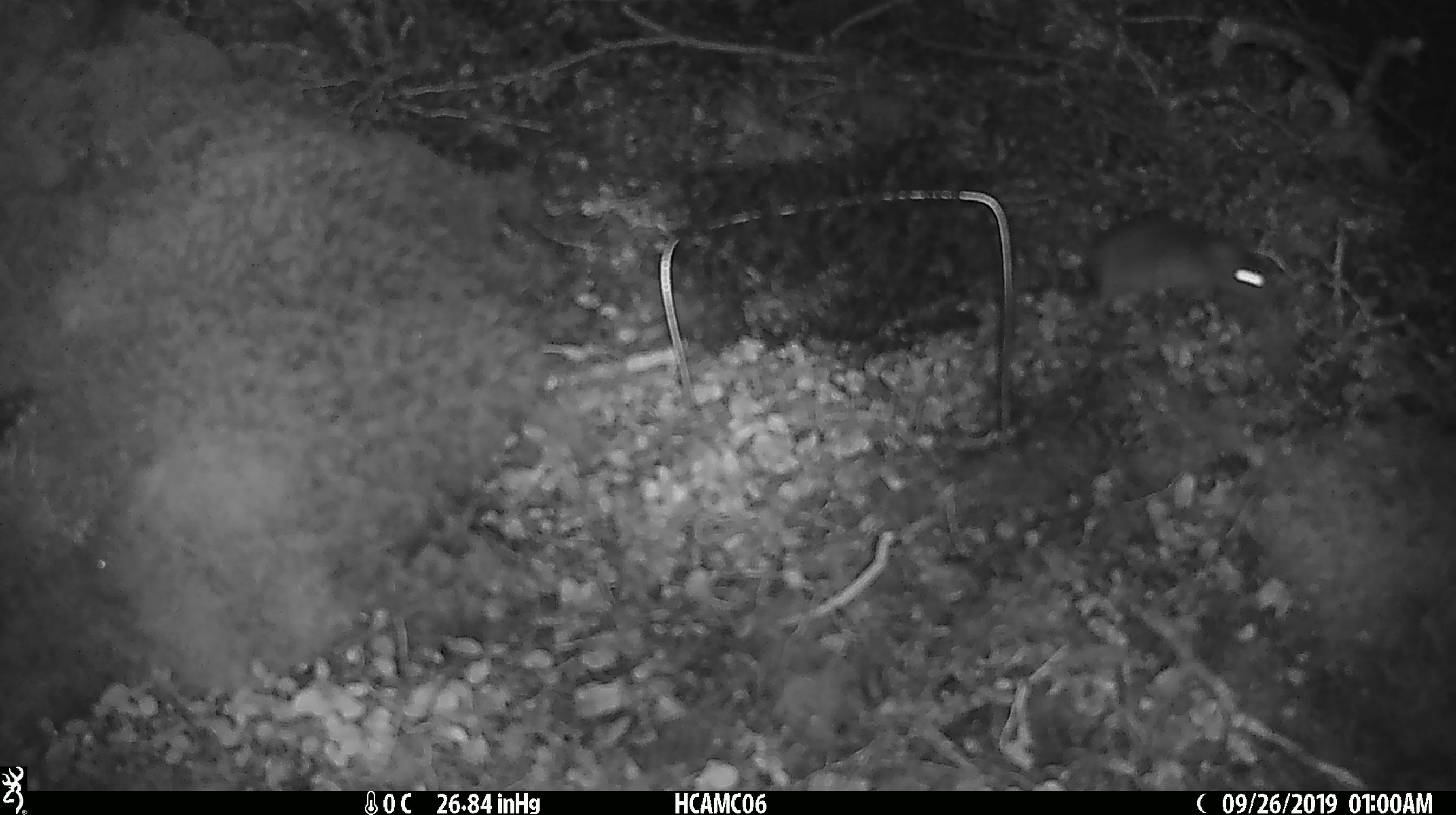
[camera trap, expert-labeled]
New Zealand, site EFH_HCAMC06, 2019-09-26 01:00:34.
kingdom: Animalia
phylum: Chordata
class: Mammalia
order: Rodentia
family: Muridae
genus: Mus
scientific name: Mus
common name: mouse